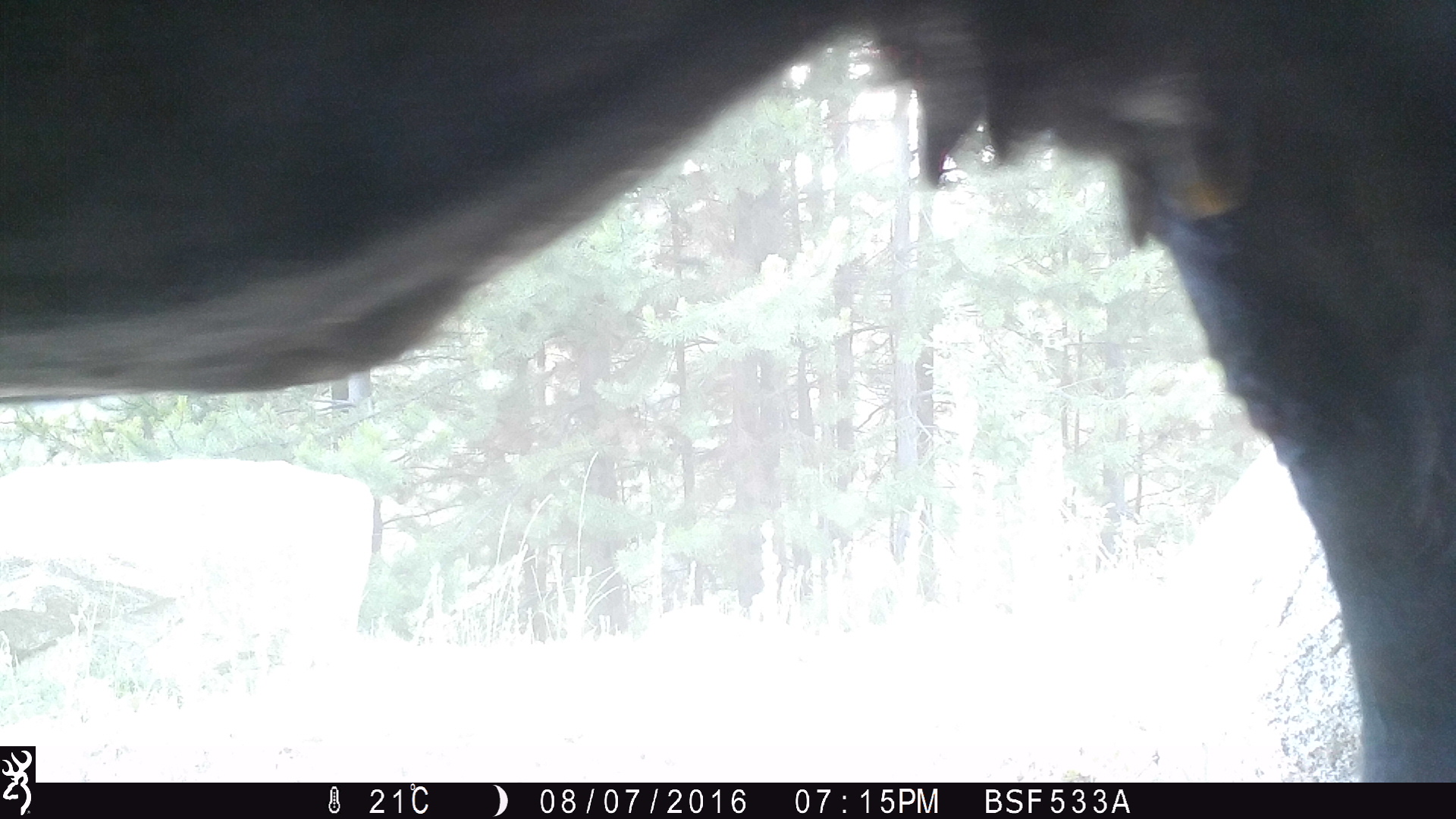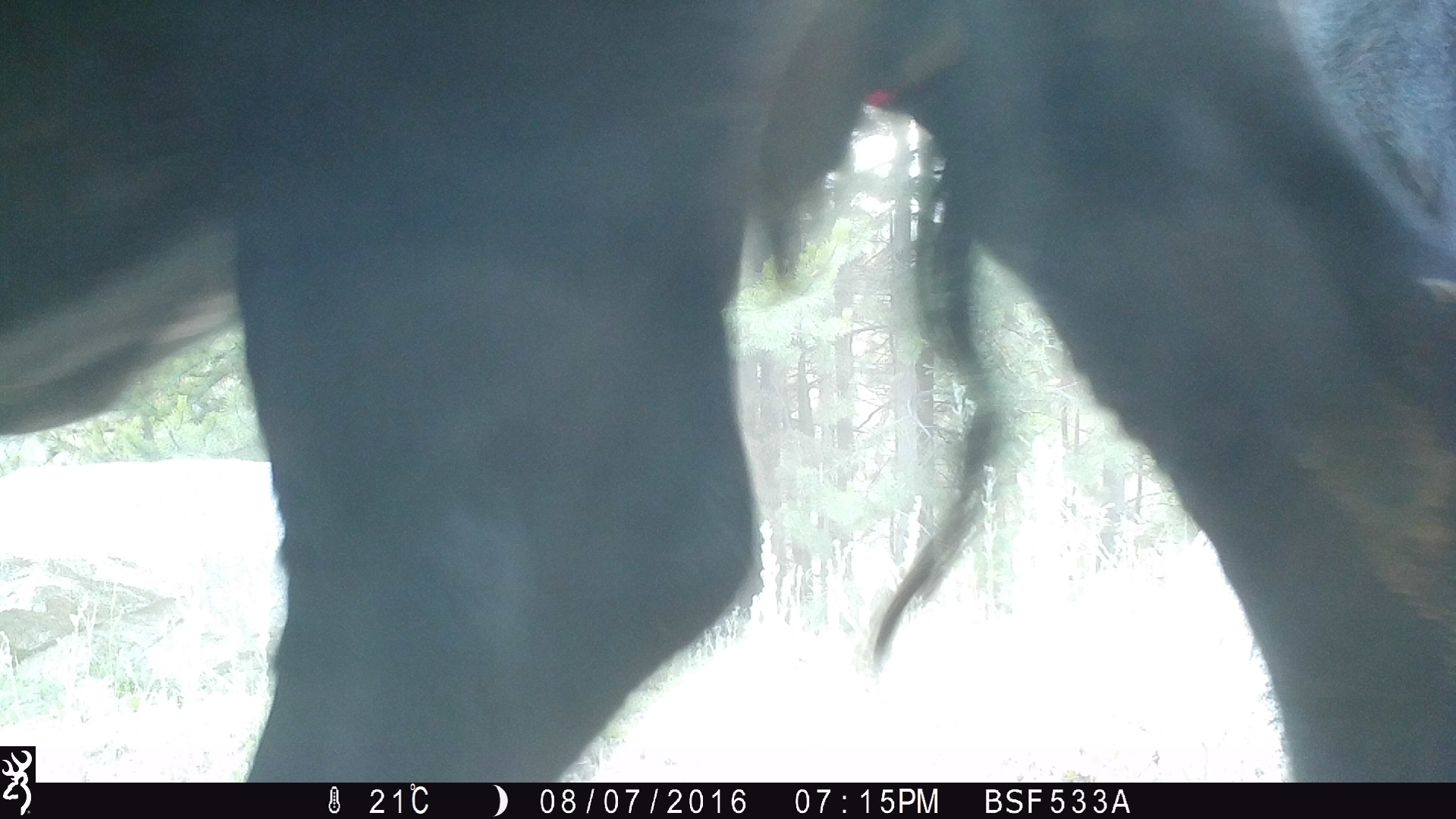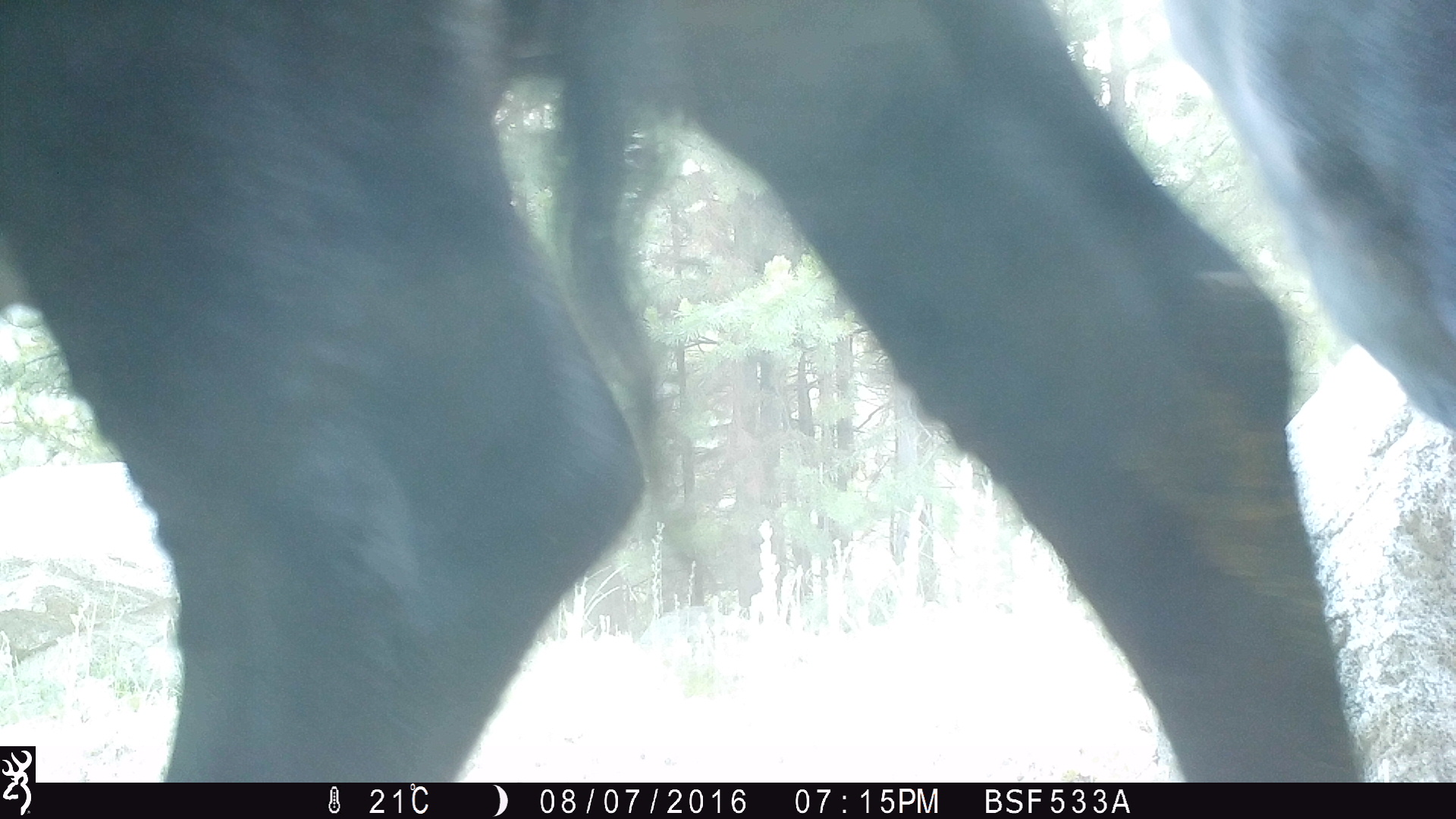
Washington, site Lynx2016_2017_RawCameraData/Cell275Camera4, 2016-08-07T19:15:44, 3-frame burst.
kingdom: Animalia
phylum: Chordata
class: Mammalia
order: Artiodactyla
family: Bovidae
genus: Bos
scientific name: Bos taurus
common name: domestic cattle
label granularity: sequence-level